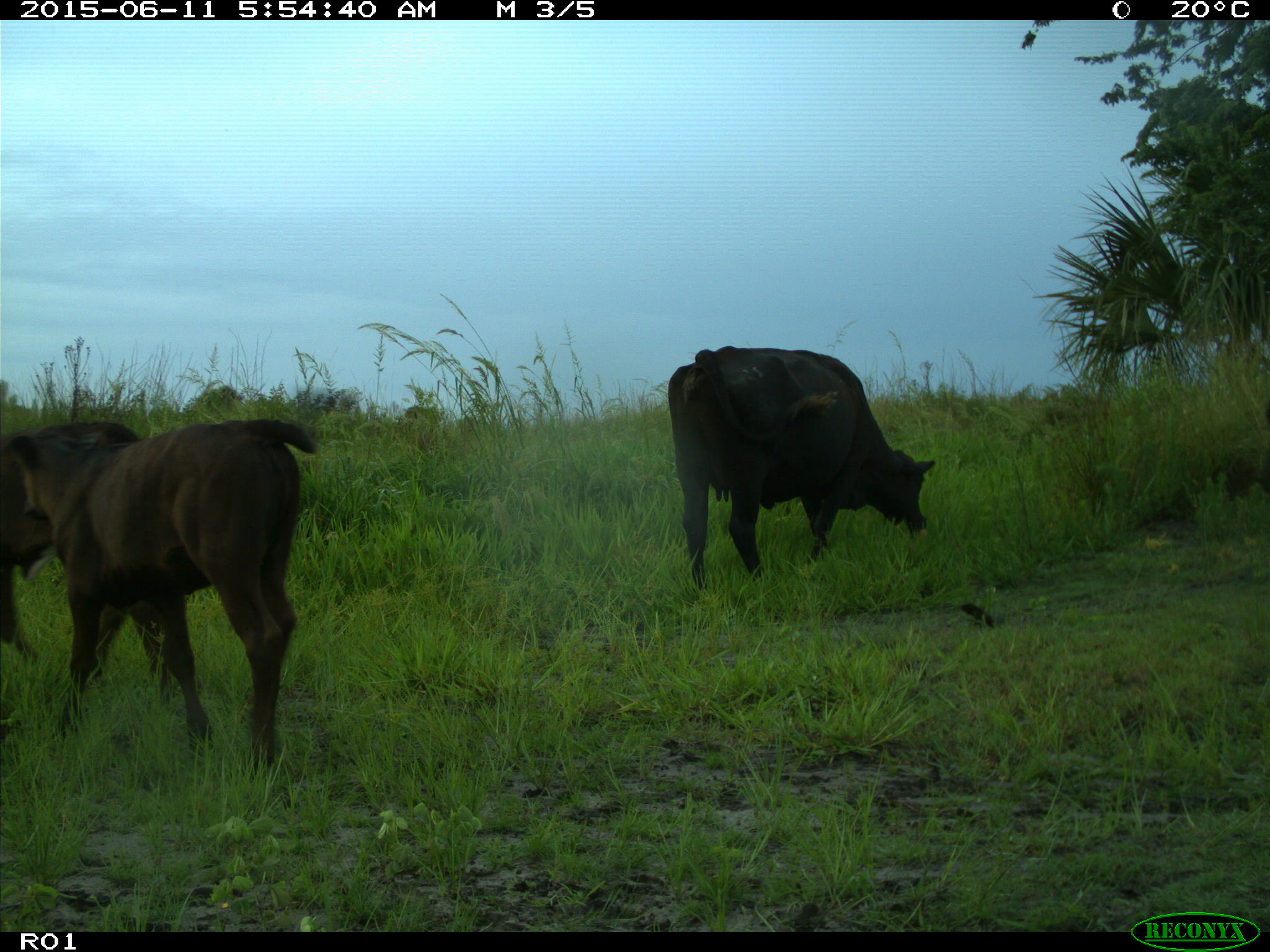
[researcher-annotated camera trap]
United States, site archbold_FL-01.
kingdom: Animalia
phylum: Chordata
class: Mammalia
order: Artiodactyla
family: Bovidae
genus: Bos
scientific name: Bos taurus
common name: domestic cow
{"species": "Bos taurus (domestic cow)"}